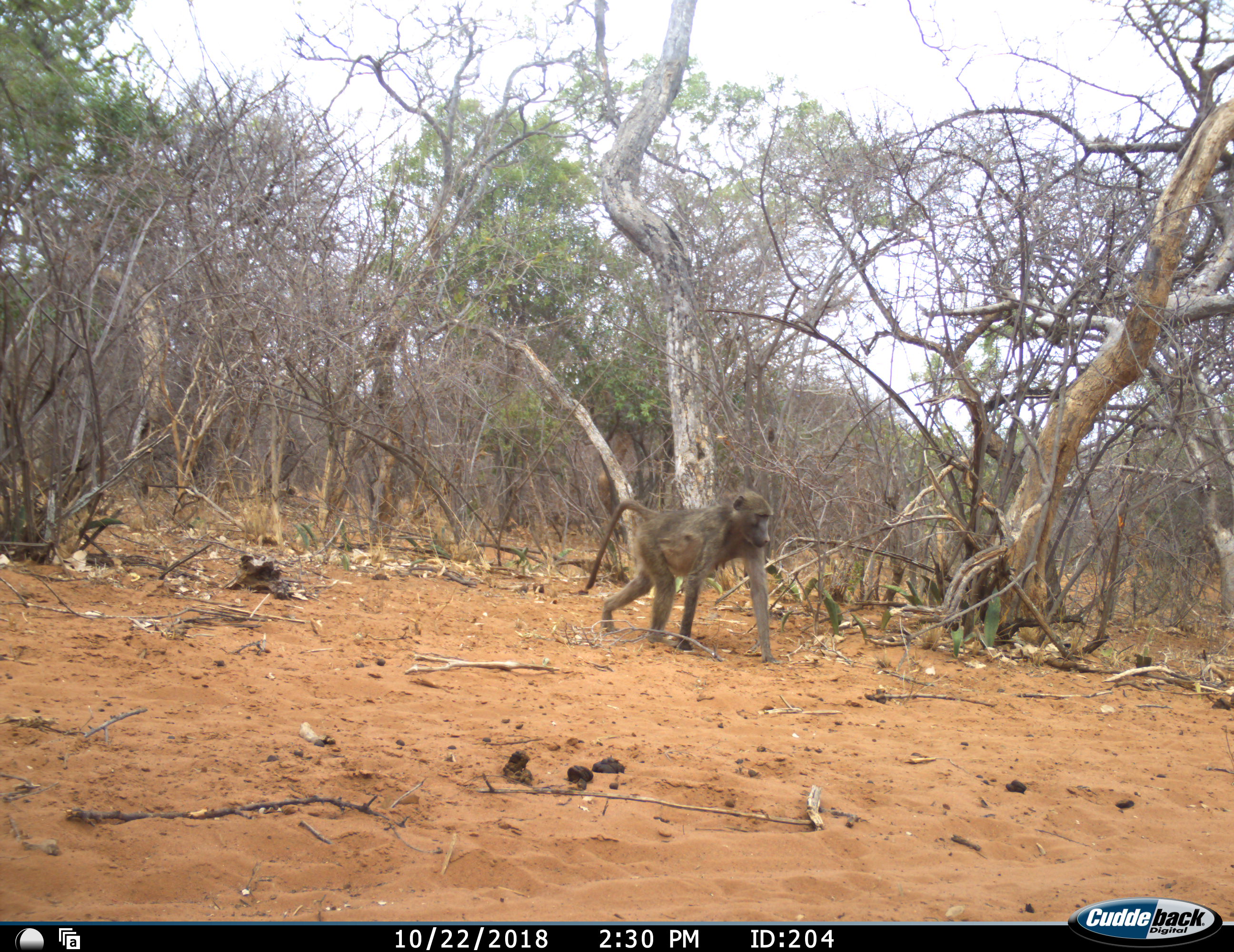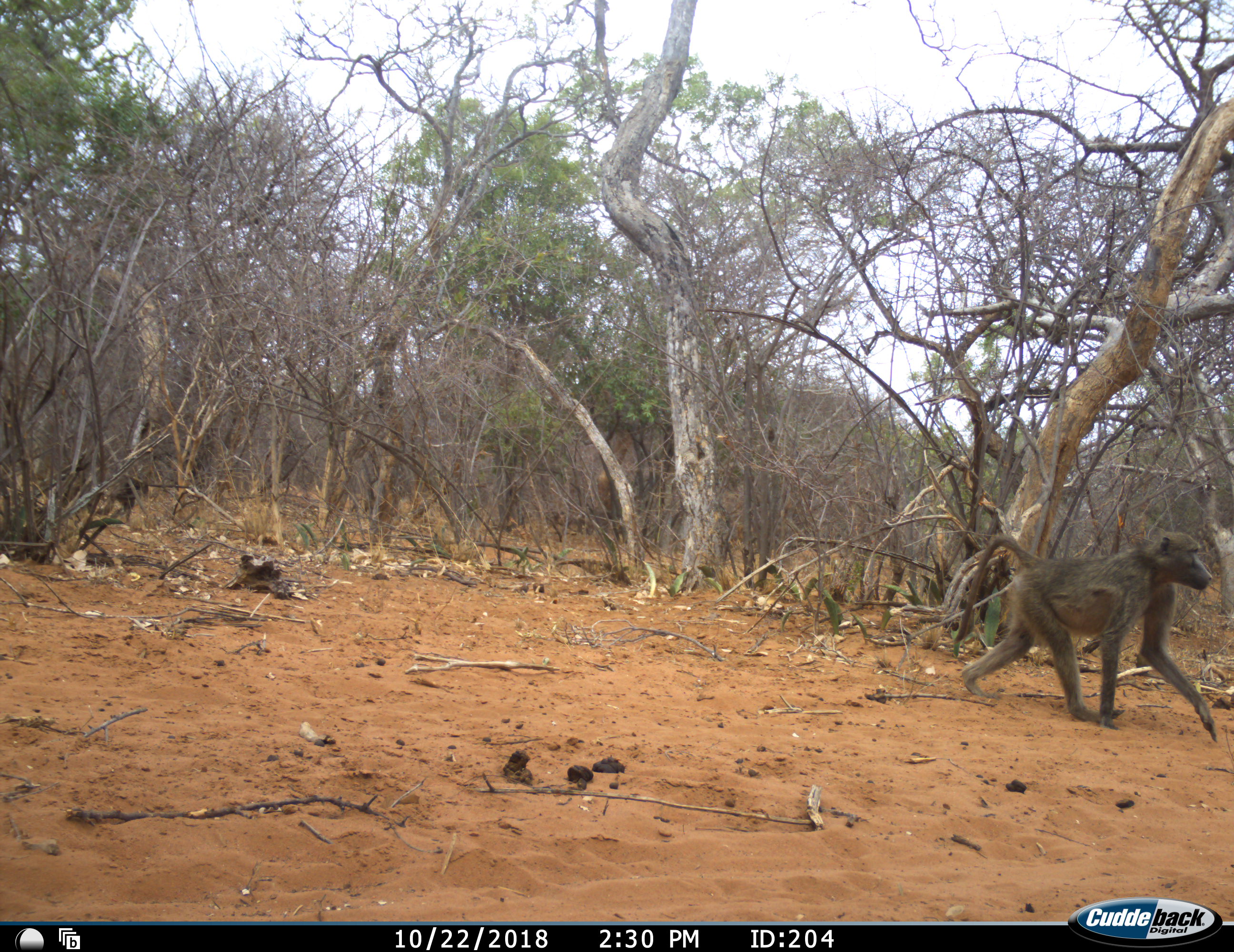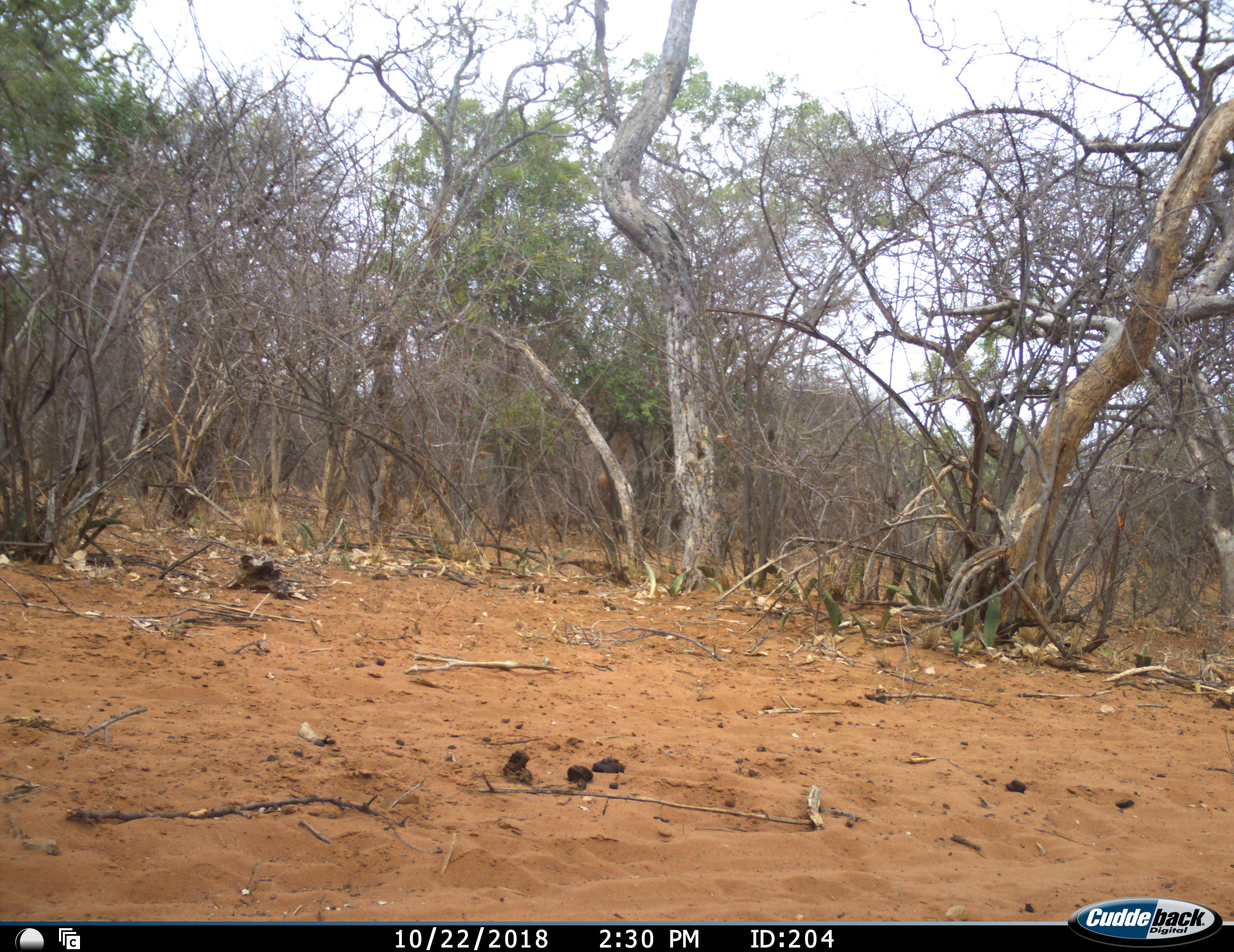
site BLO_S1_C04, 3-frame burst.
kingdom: Animalia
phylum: Chordata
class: Mammalia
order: Primates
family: Cercopithecidae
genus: Papio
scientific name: Papio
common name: baboon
Baboon (Papio), count 3. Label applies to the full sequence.